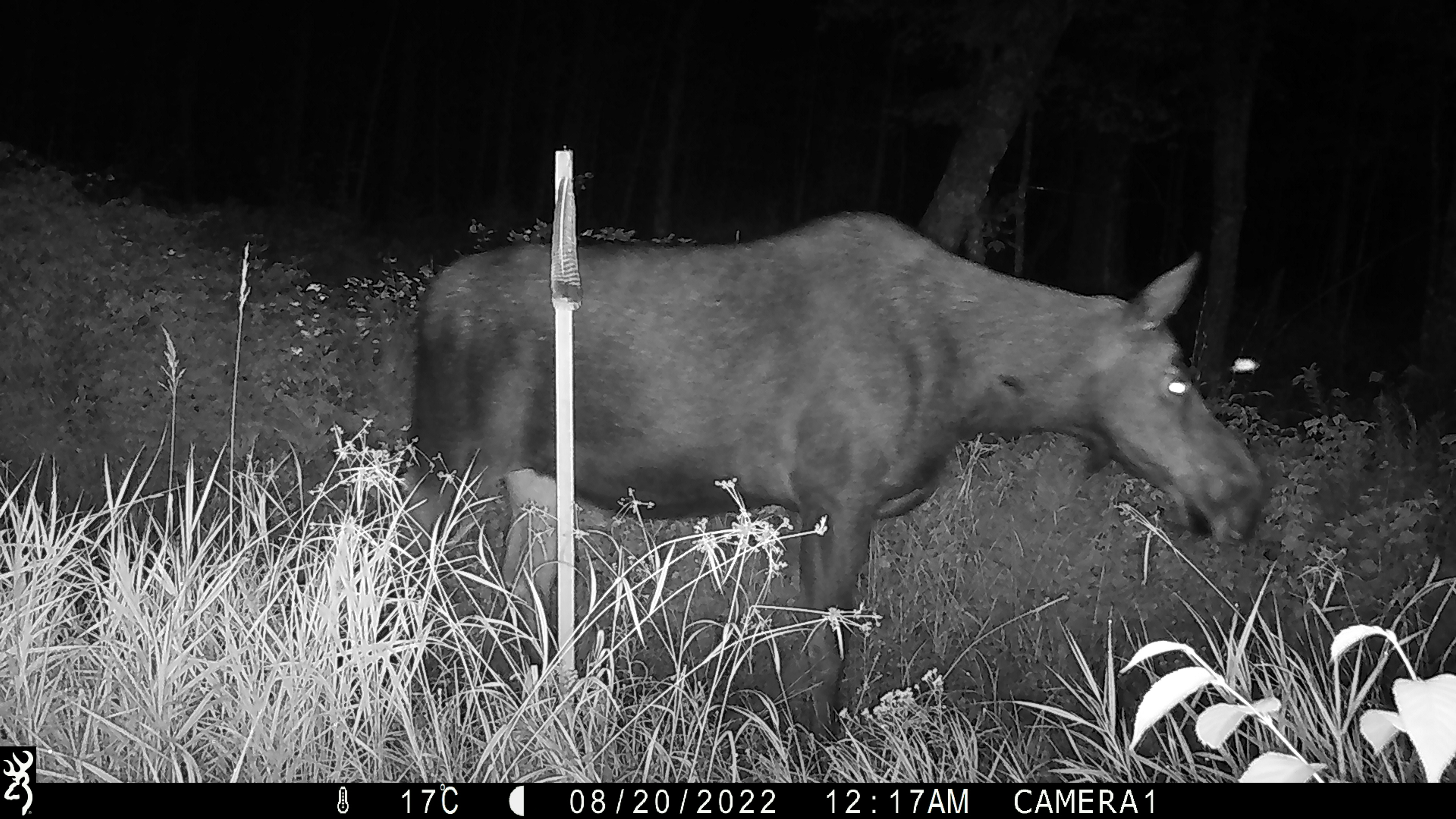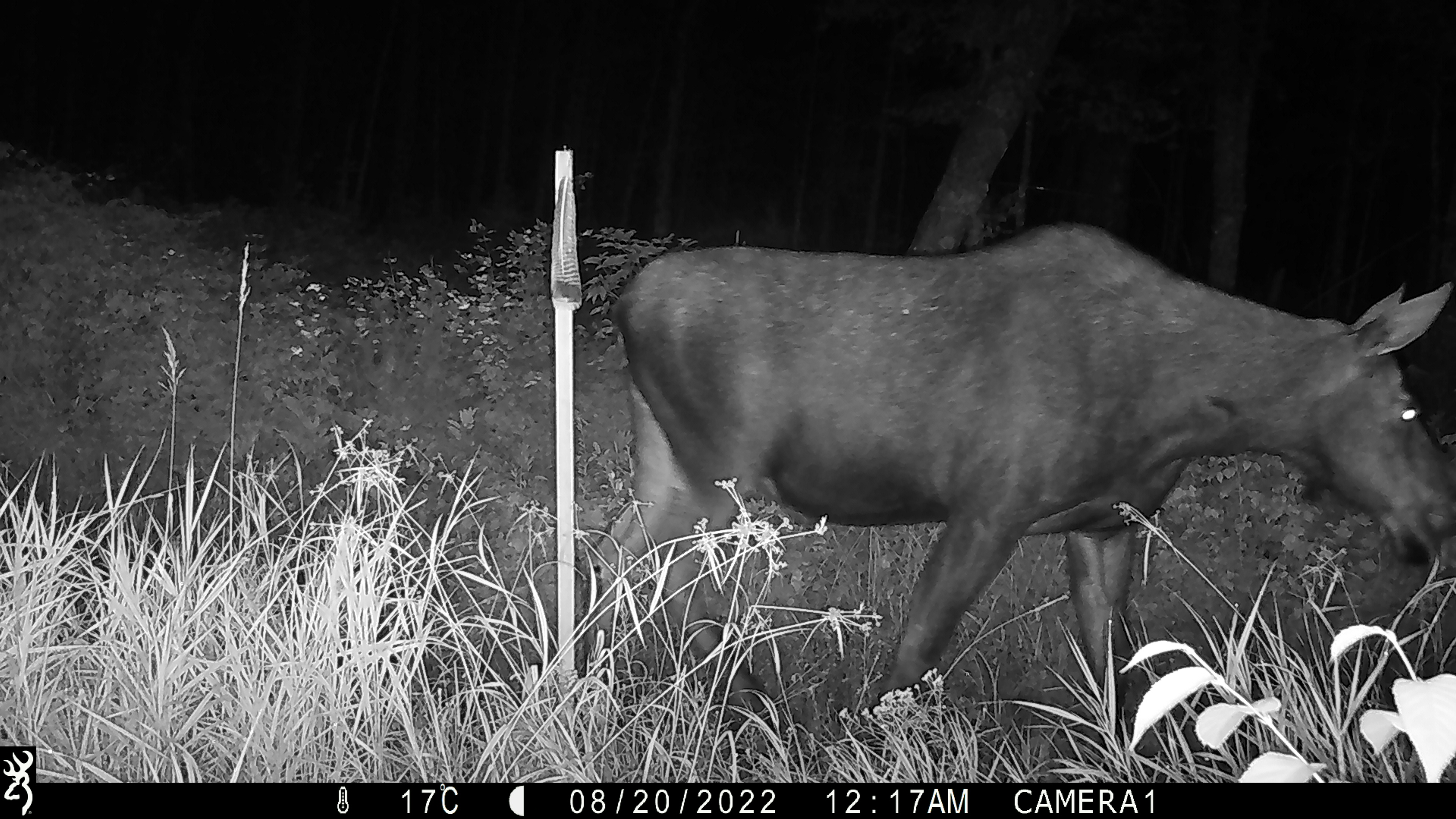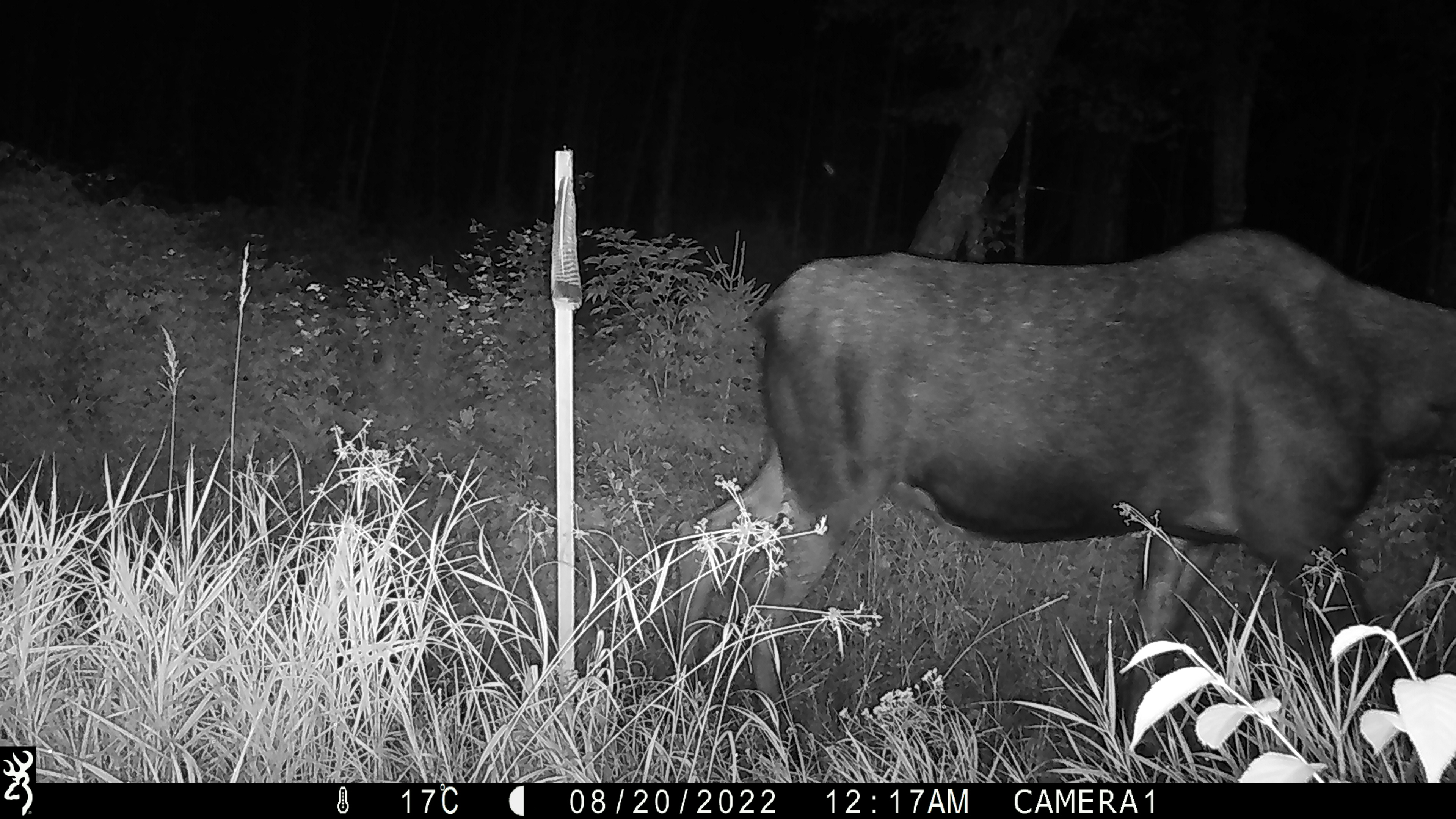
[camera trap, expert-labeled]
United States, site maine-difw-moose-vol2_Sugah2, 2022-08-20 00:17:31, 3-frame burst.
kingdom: Animalia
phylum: Chordata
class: Mammalia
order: Artiodactyla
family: Cervidae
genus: Alces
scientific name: Alces alces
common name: moose